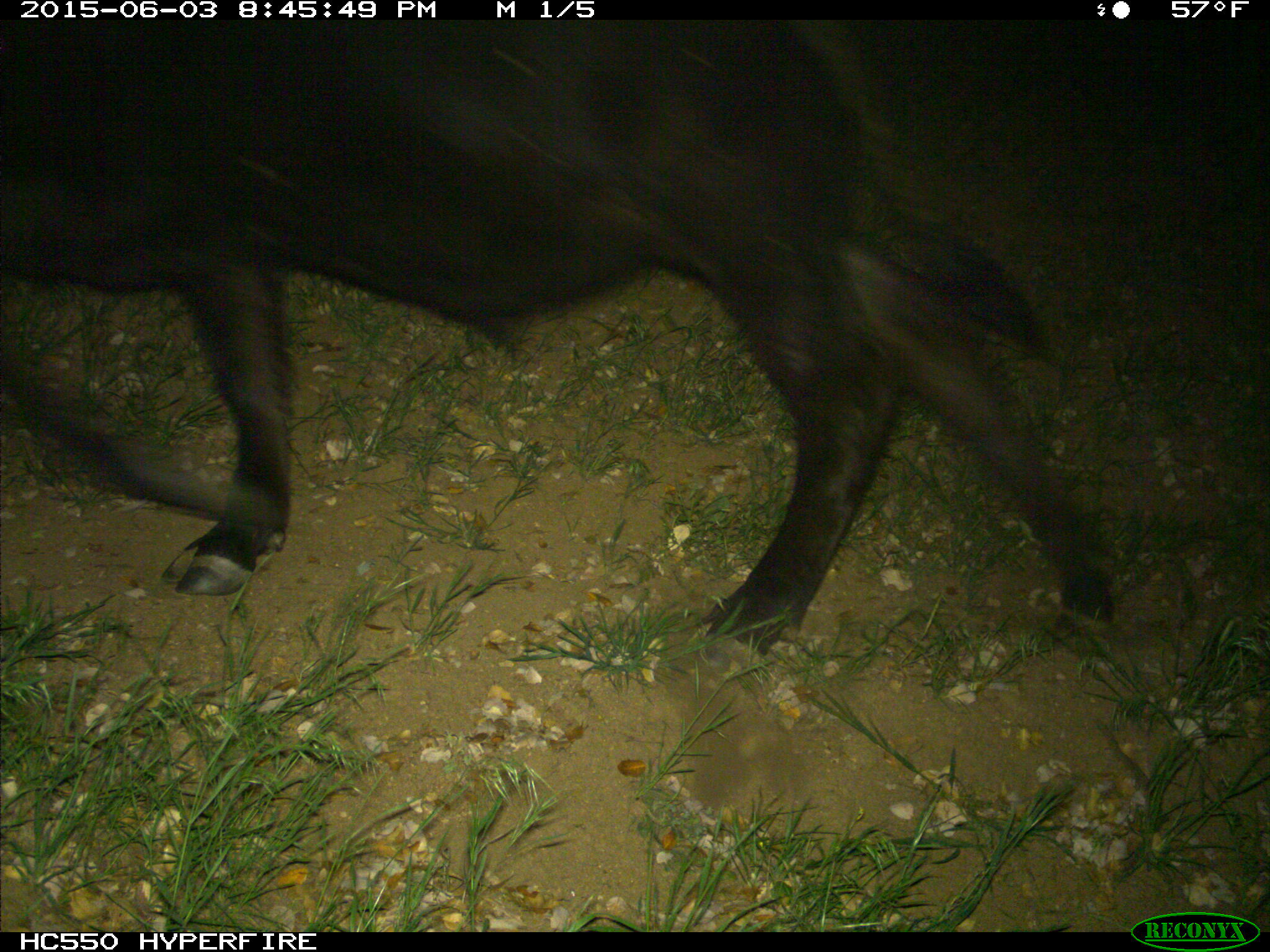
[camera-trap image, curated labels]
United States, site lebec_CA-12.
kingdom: Animalia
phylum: Chordata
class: Mammalia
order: Artiodactyla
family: Bovidae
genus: Bos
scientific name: Bos taurus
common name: domestic cow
Bos taurus (domestic cow).